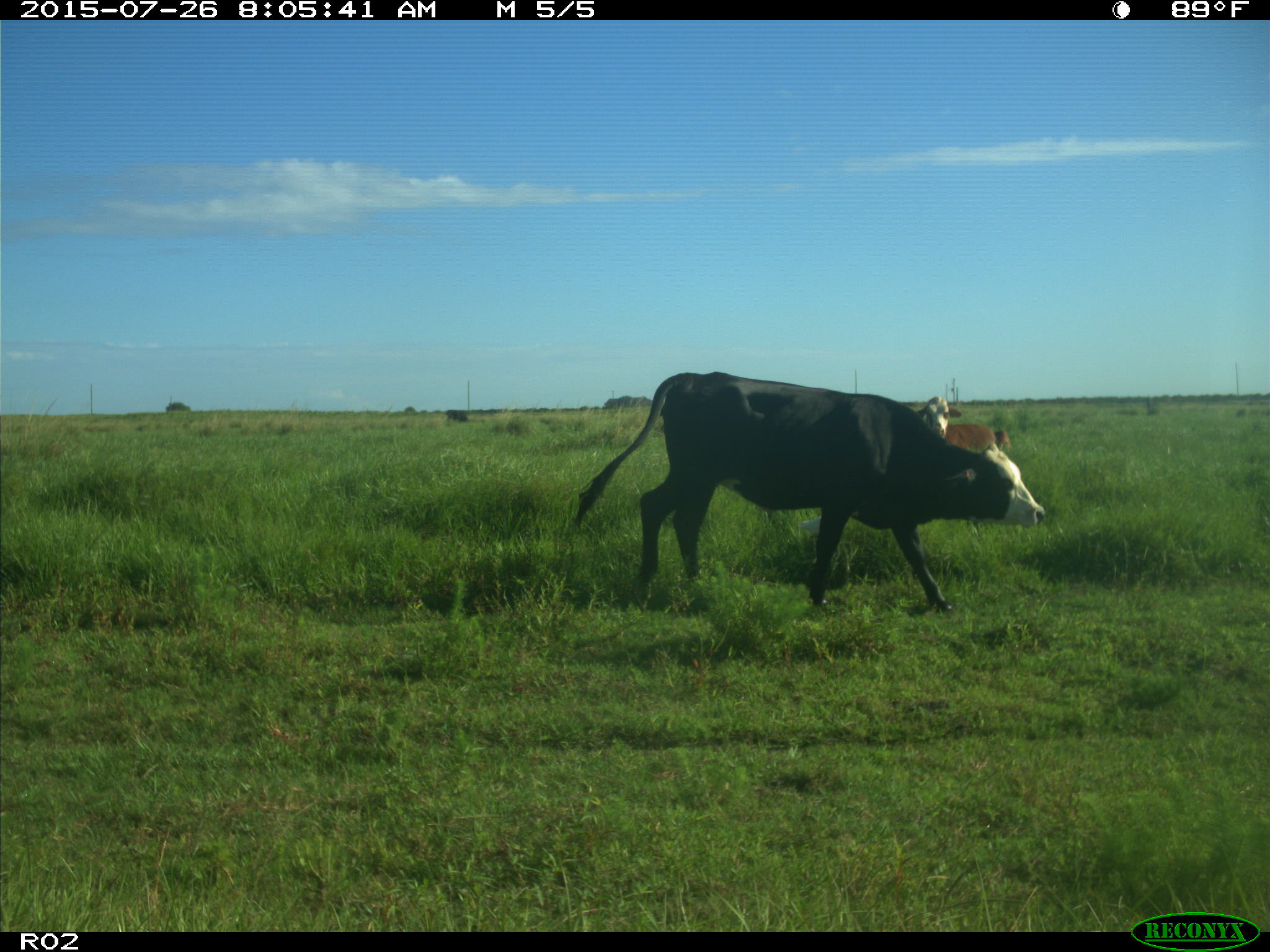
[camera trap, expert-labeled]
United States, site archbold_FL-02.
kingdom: Animalia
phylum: Chordata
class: Mammalia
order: Artiodactyla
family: Bovidae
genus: Bos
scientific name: Bos taurus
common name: domestic cow